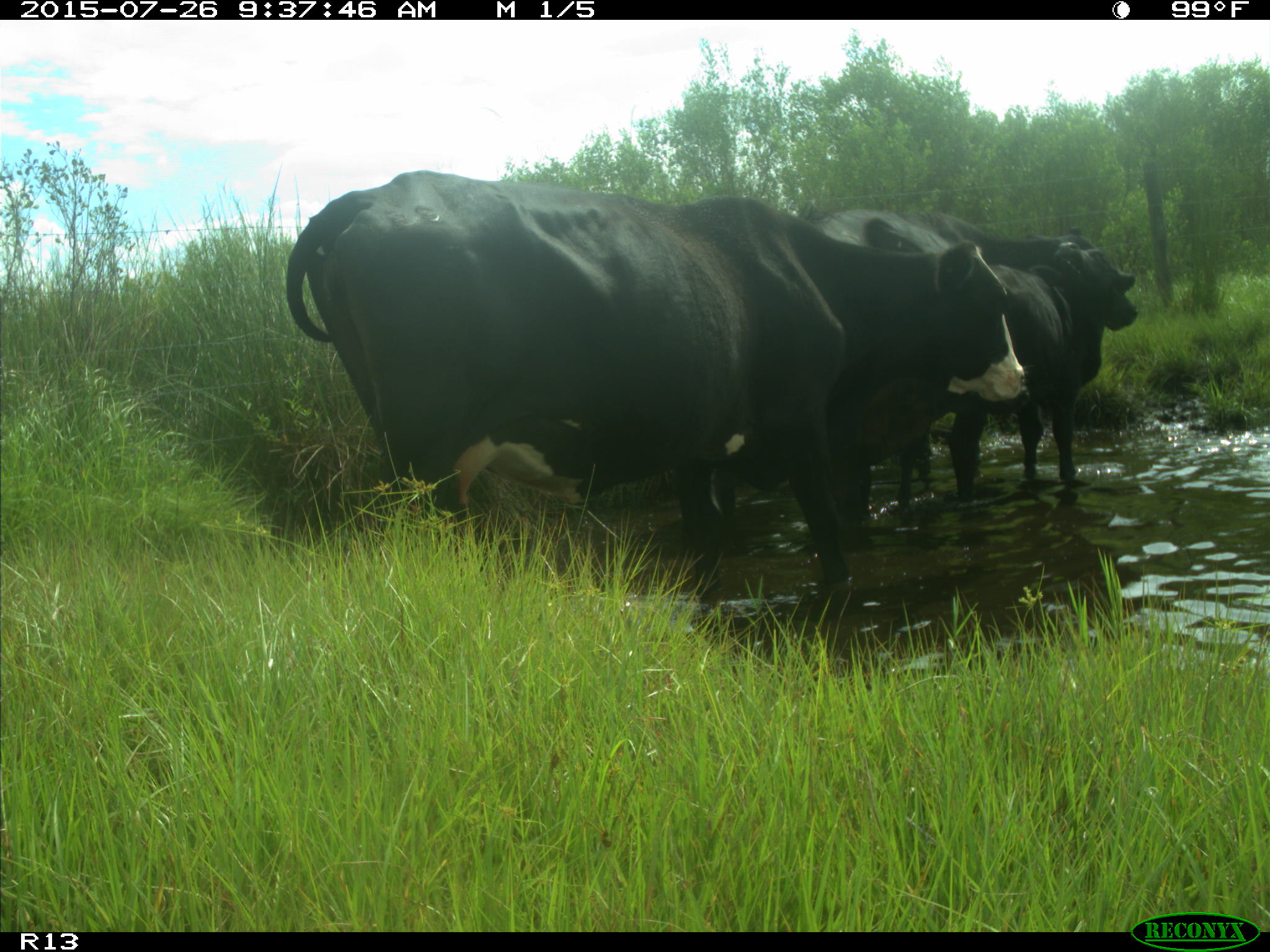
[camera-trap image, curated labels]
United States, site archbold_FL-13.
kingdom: Animalia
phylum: Chordata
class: Mammalia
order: Artiodactyla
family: Bovidae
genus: Bos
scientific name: Bos taurus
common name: domestic cow